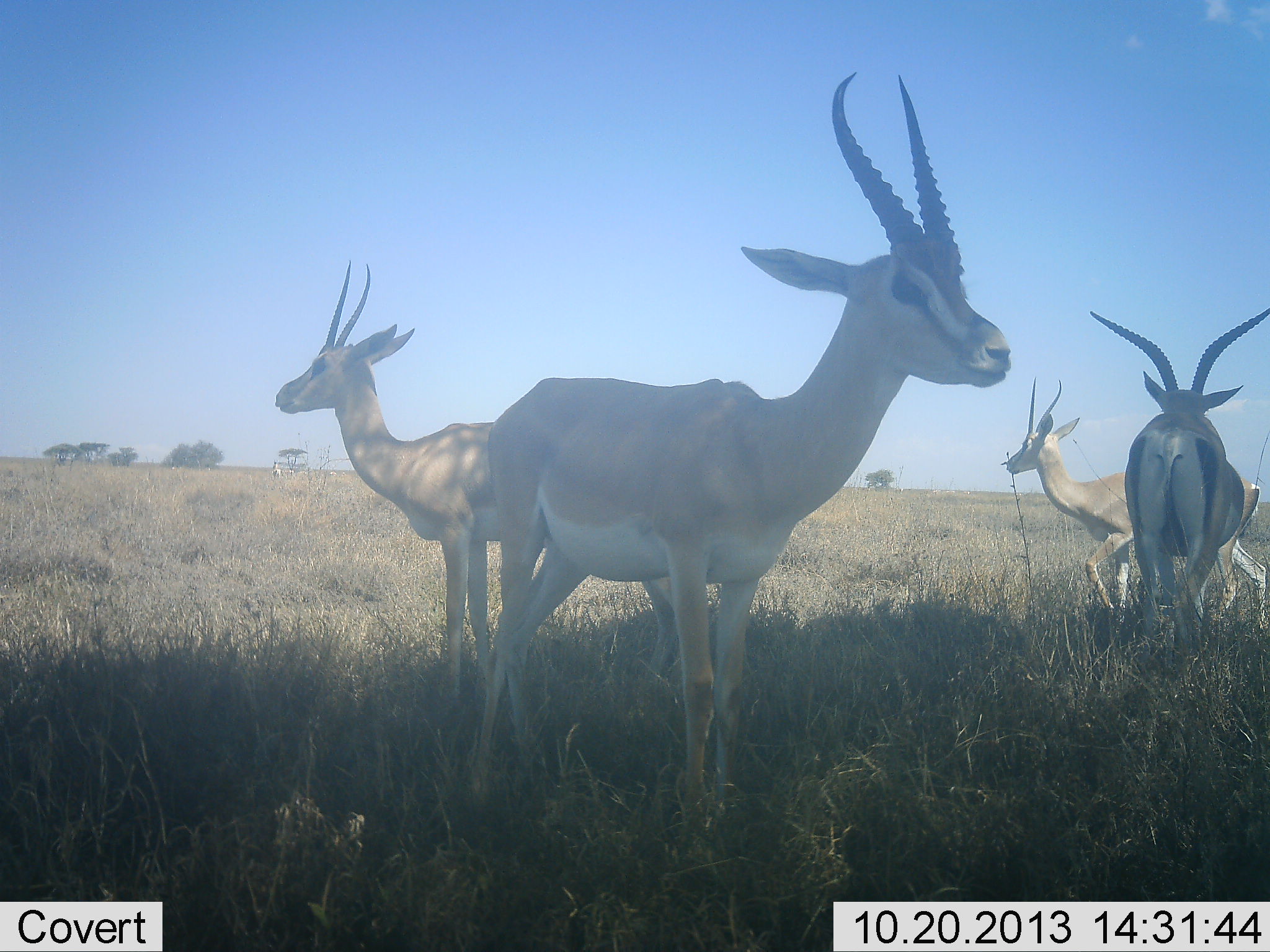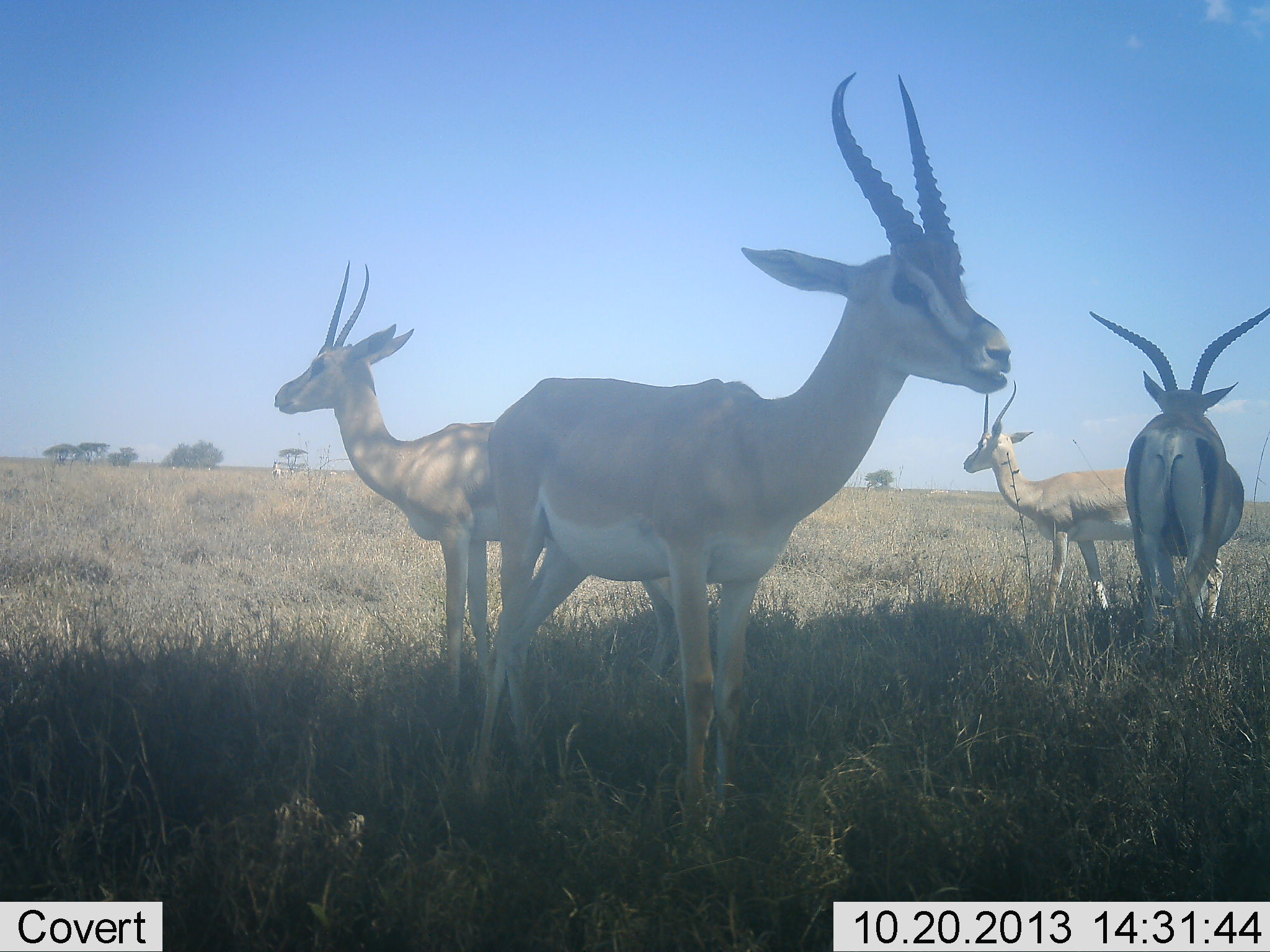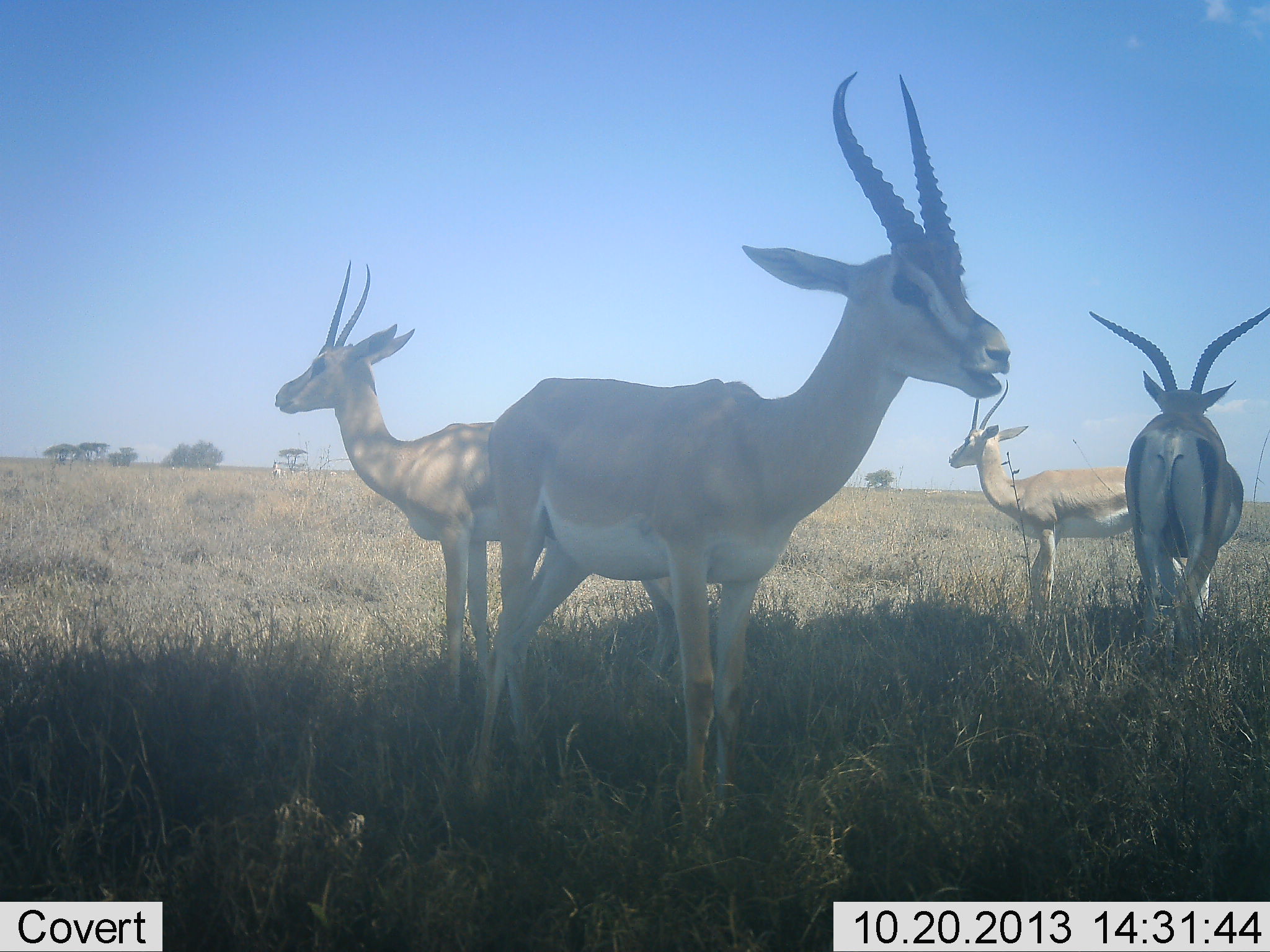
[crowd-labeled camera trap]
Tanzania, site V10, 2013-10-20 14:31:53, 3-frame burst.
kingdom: Animalia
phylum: Chordata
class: Mammalia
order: Artiodactyla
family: Bovidae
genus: Nanger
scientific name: Nanger granti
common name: grant's gazelle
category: gazellegrants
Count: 4.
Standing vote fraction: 100%.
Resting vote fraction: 0%.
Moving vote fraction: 27%.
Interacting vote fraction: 0%.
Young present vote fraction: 9%.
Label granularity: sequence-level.